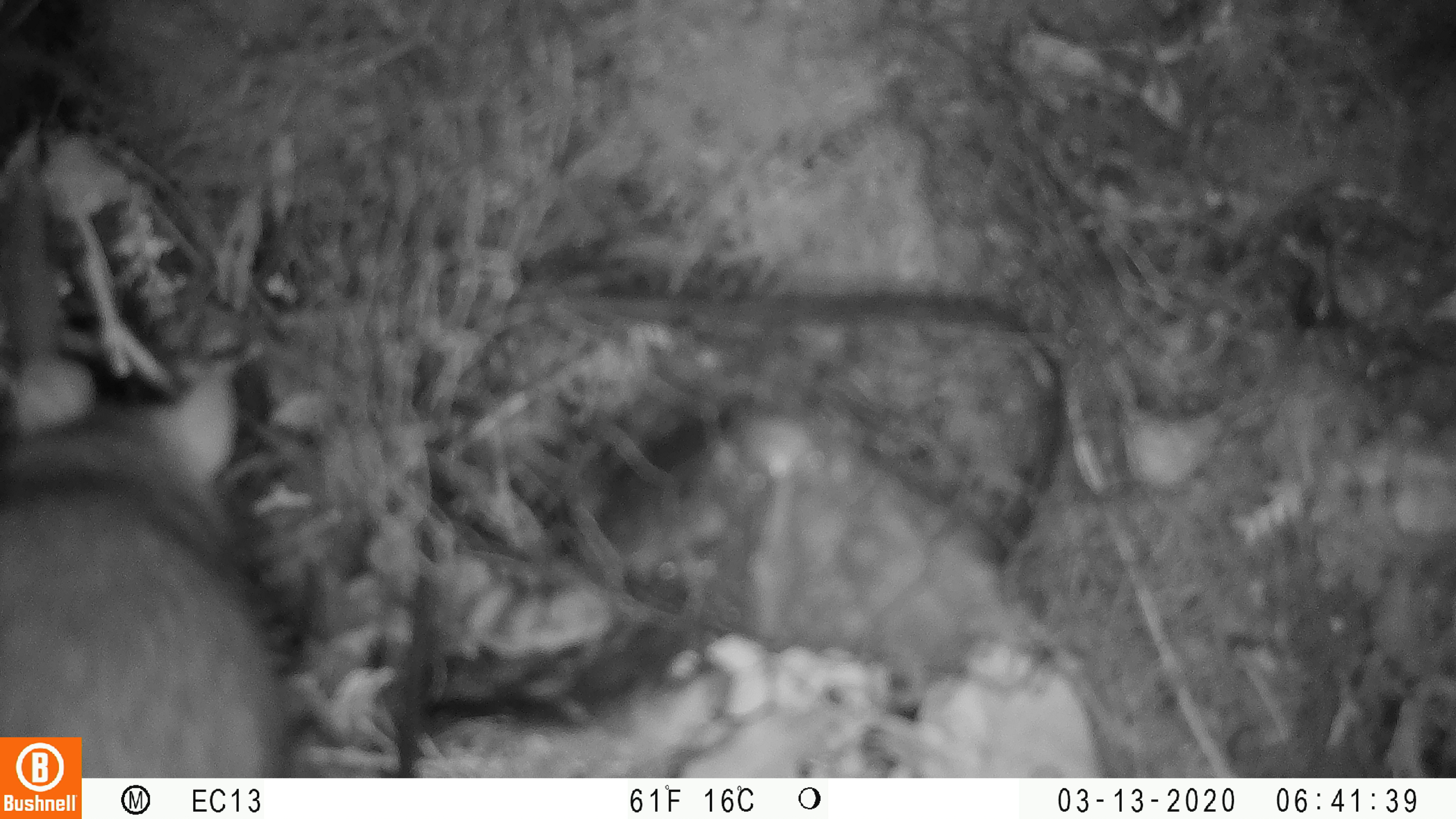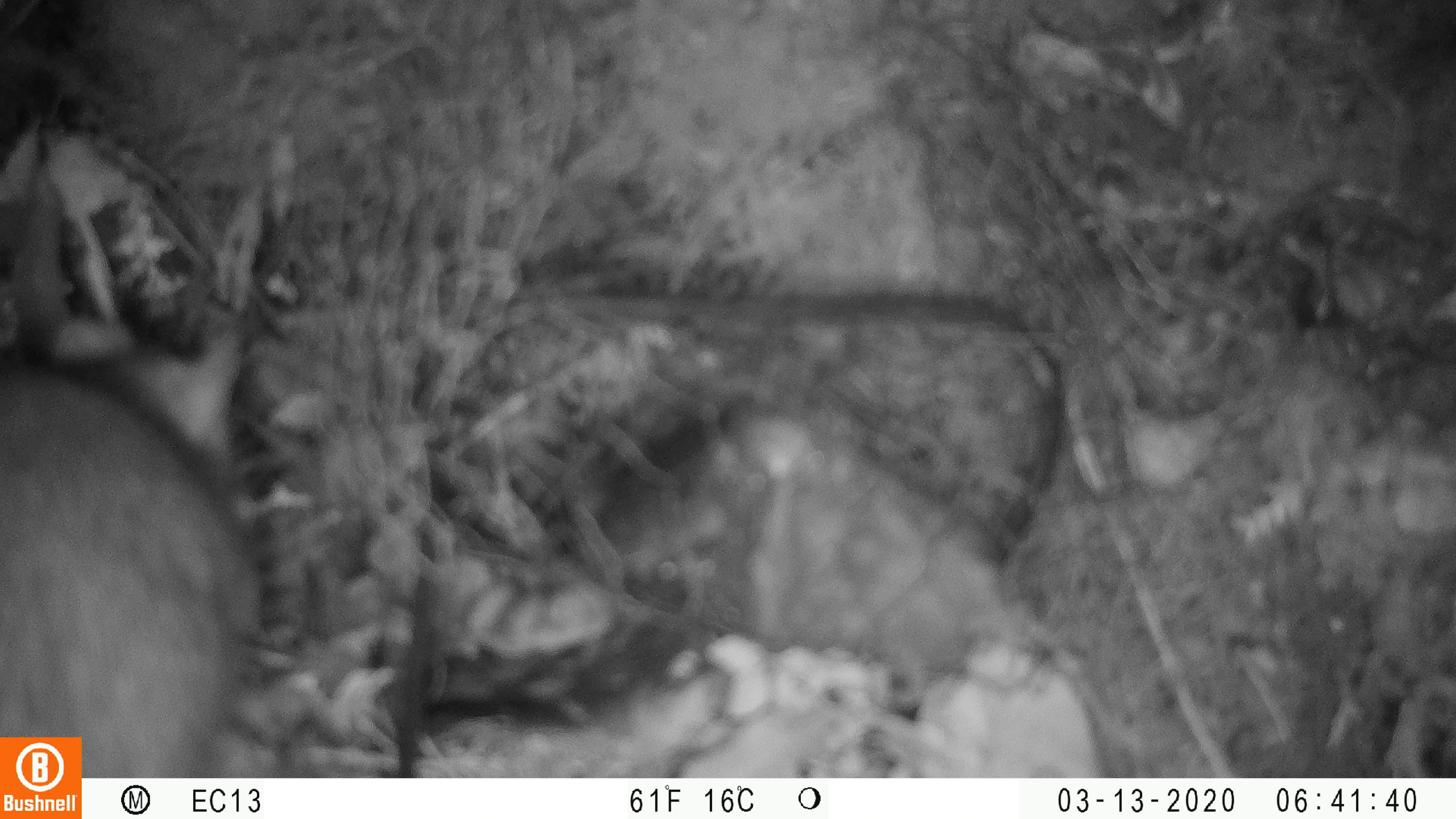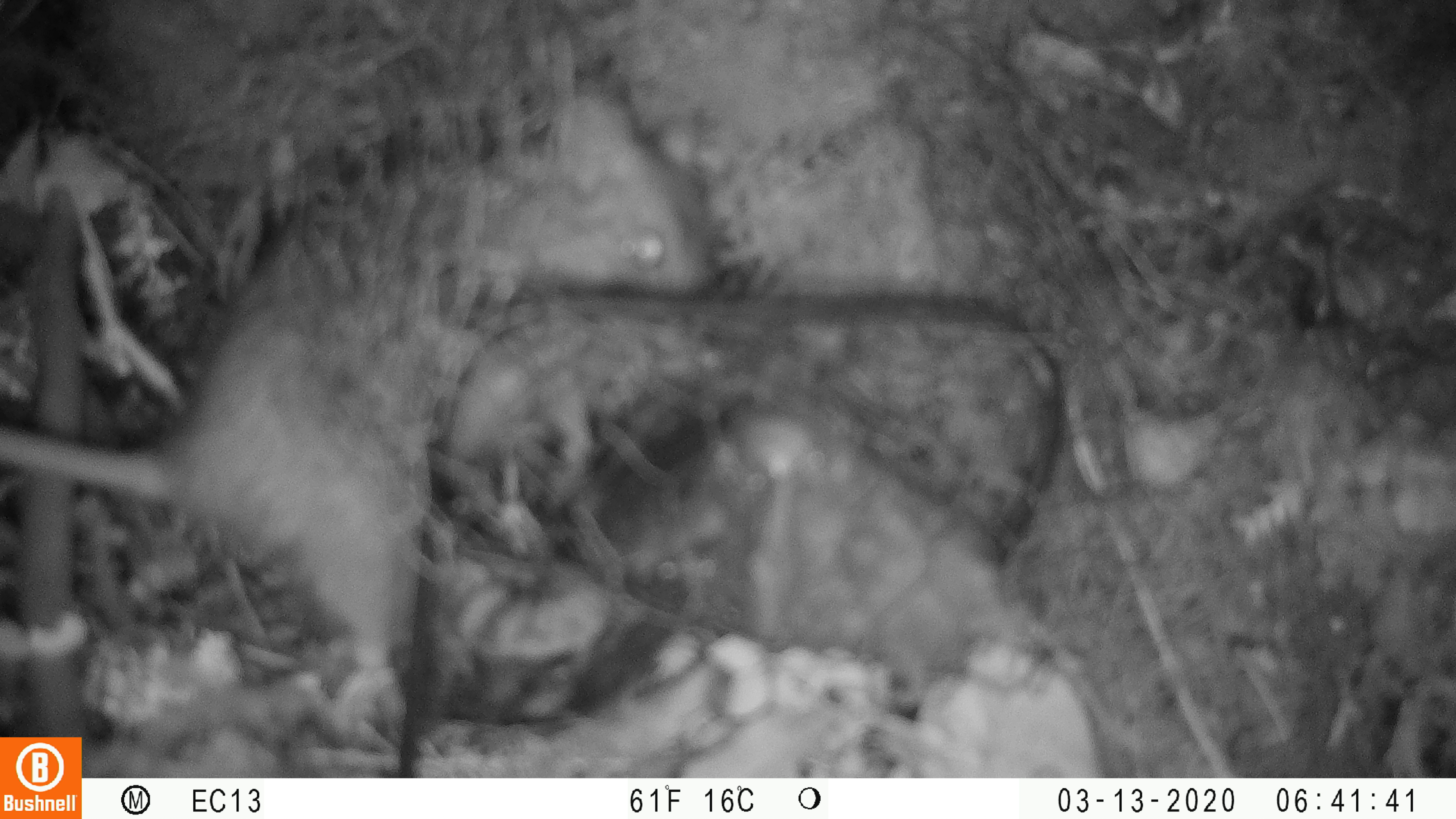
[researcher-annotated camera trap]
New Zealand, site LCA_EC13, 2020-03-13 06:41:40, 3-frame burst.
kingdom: Animalia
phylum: Chordata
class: Mammalia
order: Rodentia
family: Muridae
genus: Rattus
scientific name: Rattus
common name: rat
Rat (Rattus).